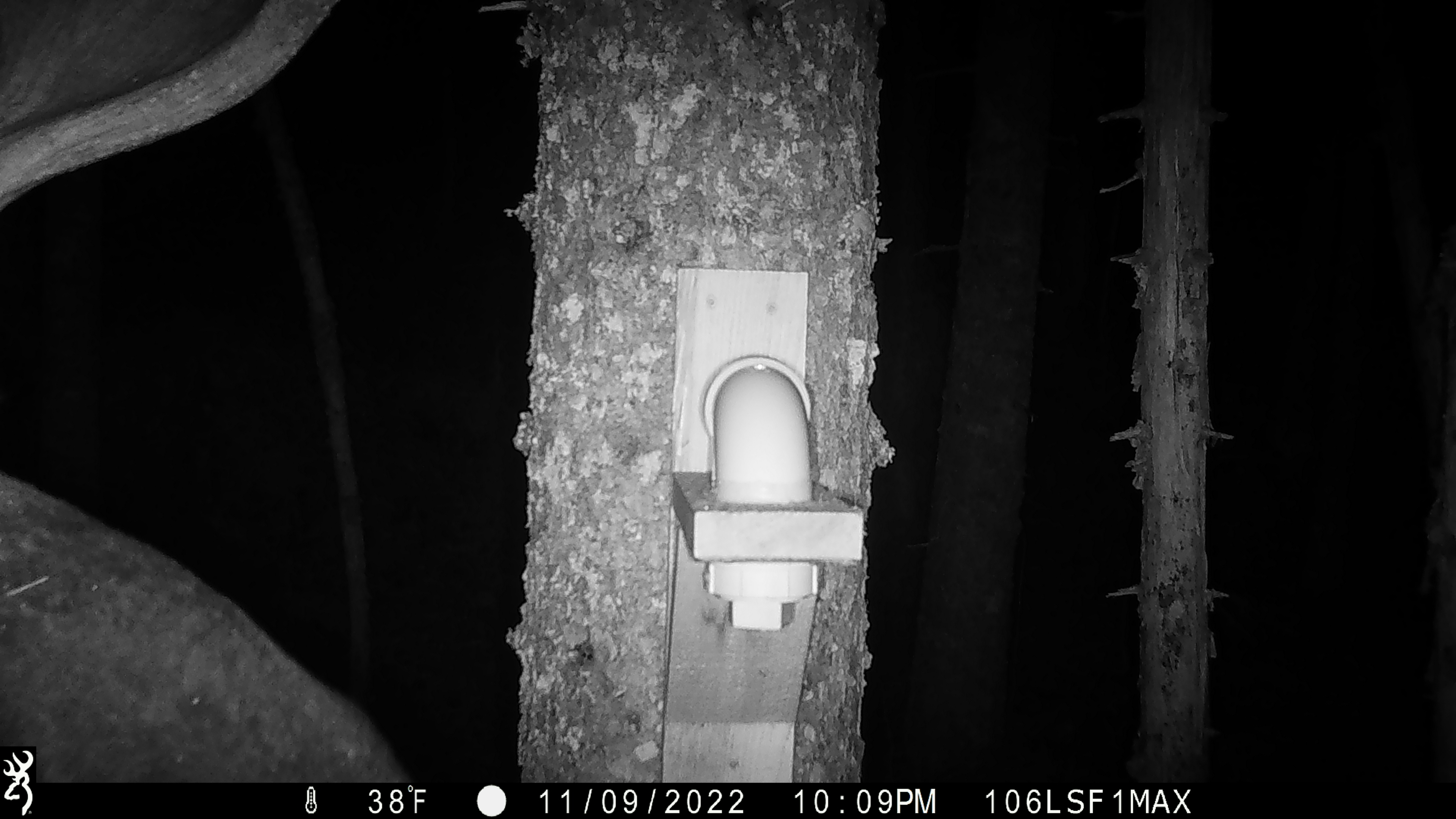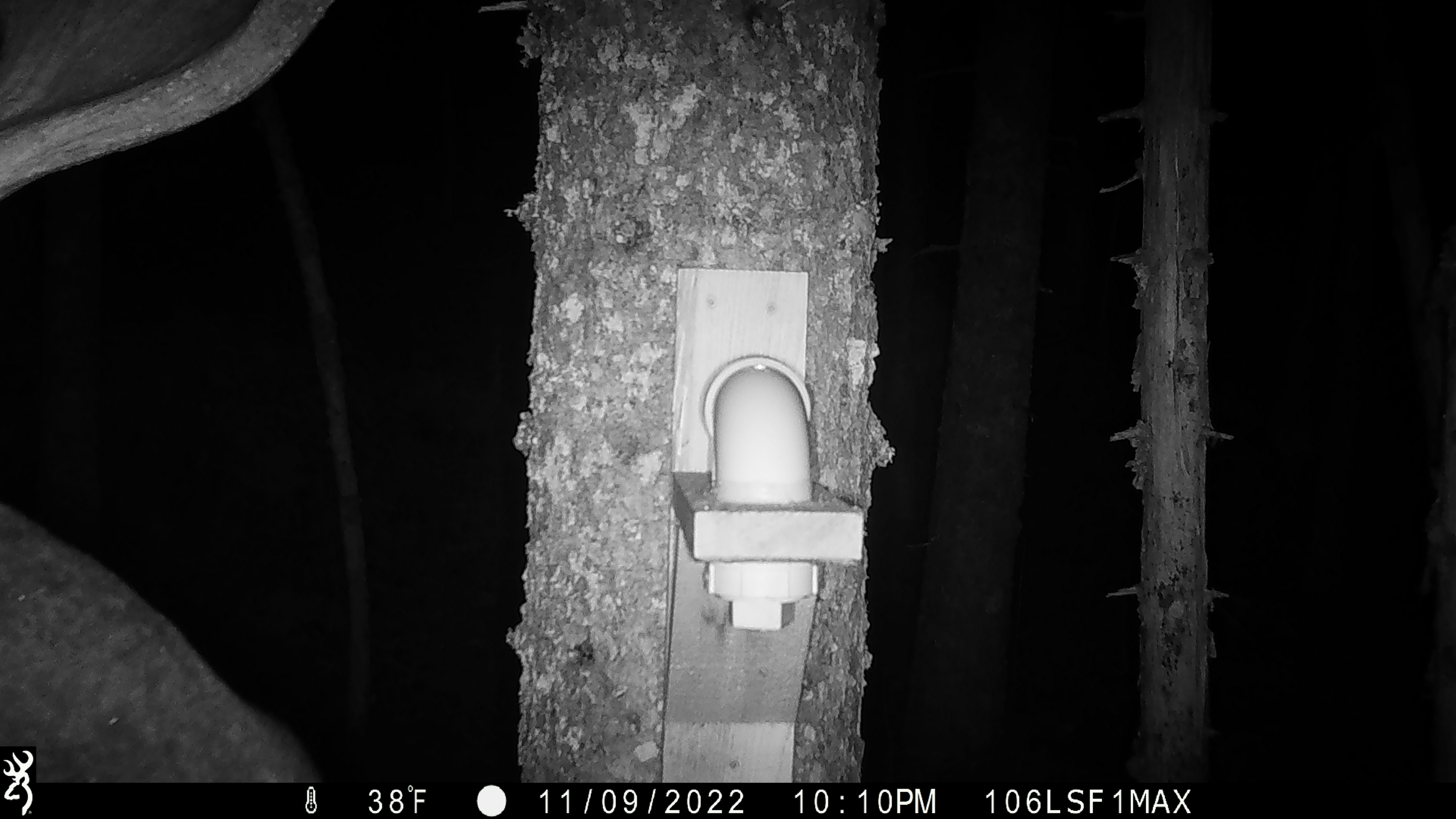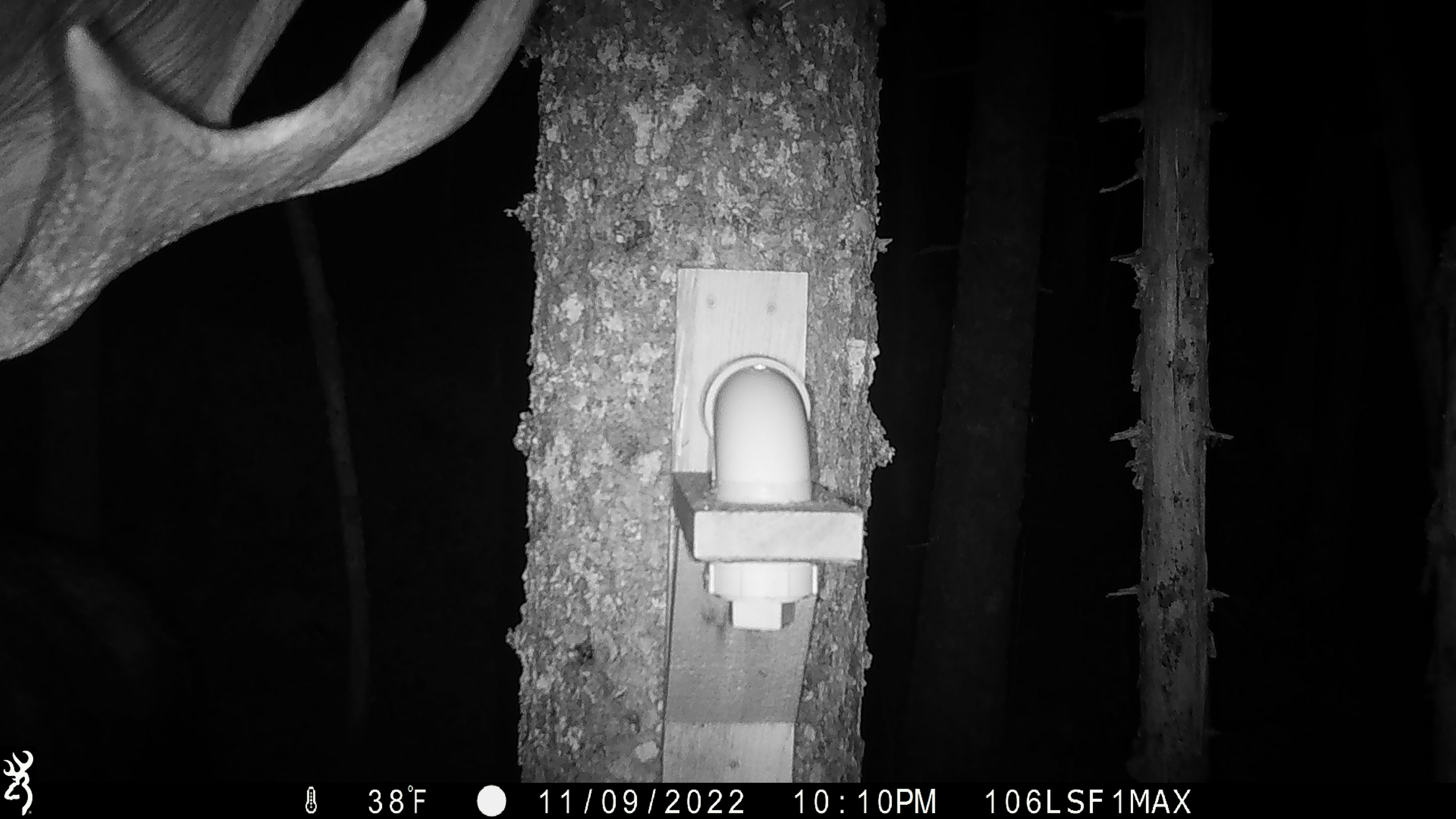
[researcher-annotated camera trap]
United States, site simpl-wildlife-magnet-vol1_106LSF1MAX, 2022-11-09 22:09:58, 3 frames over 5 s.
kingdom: Animalia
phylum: Chordata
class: Mammalia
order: Artiodactyla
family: Cervidae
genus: Alces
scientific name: Alces alces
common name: moose